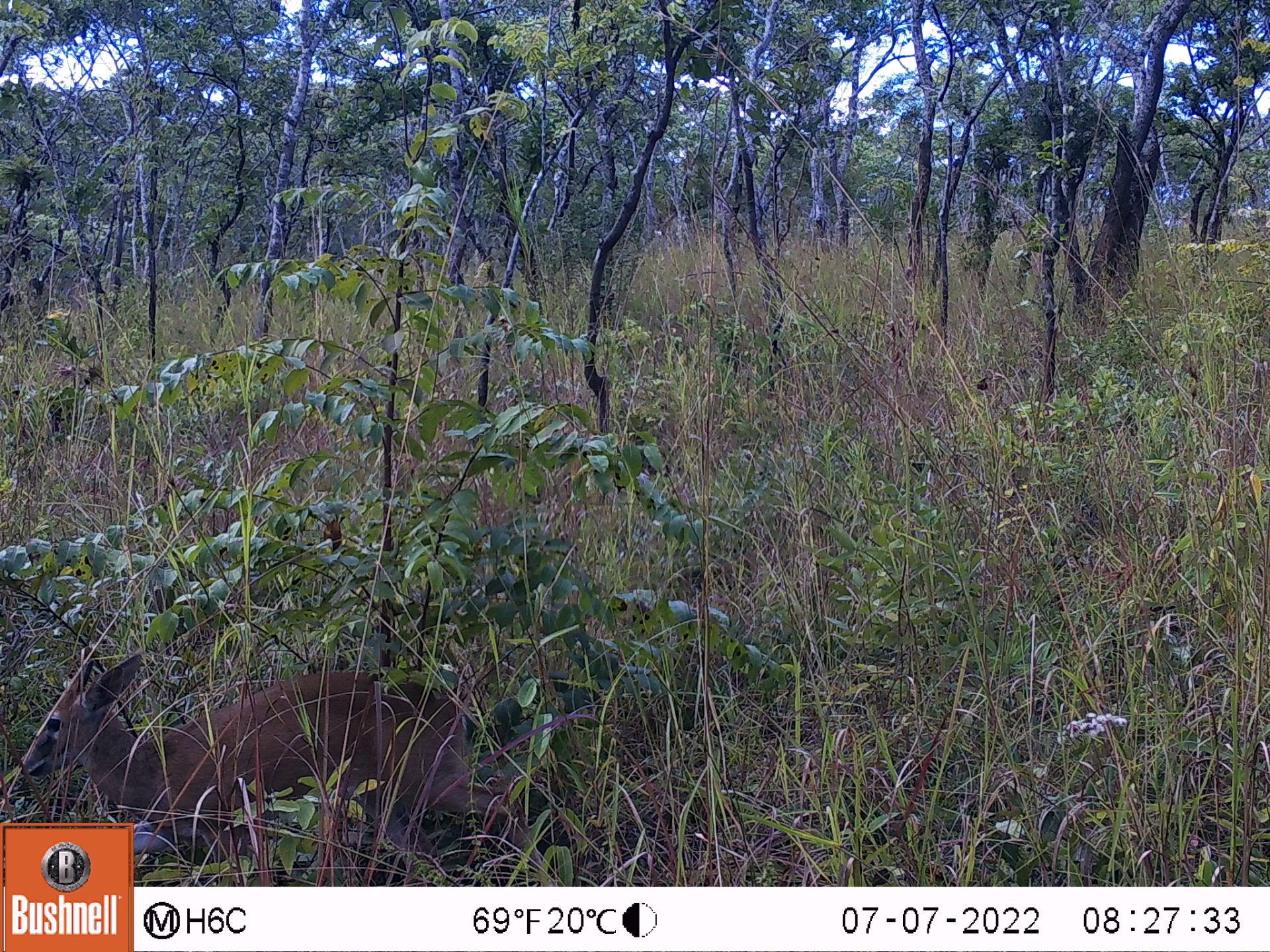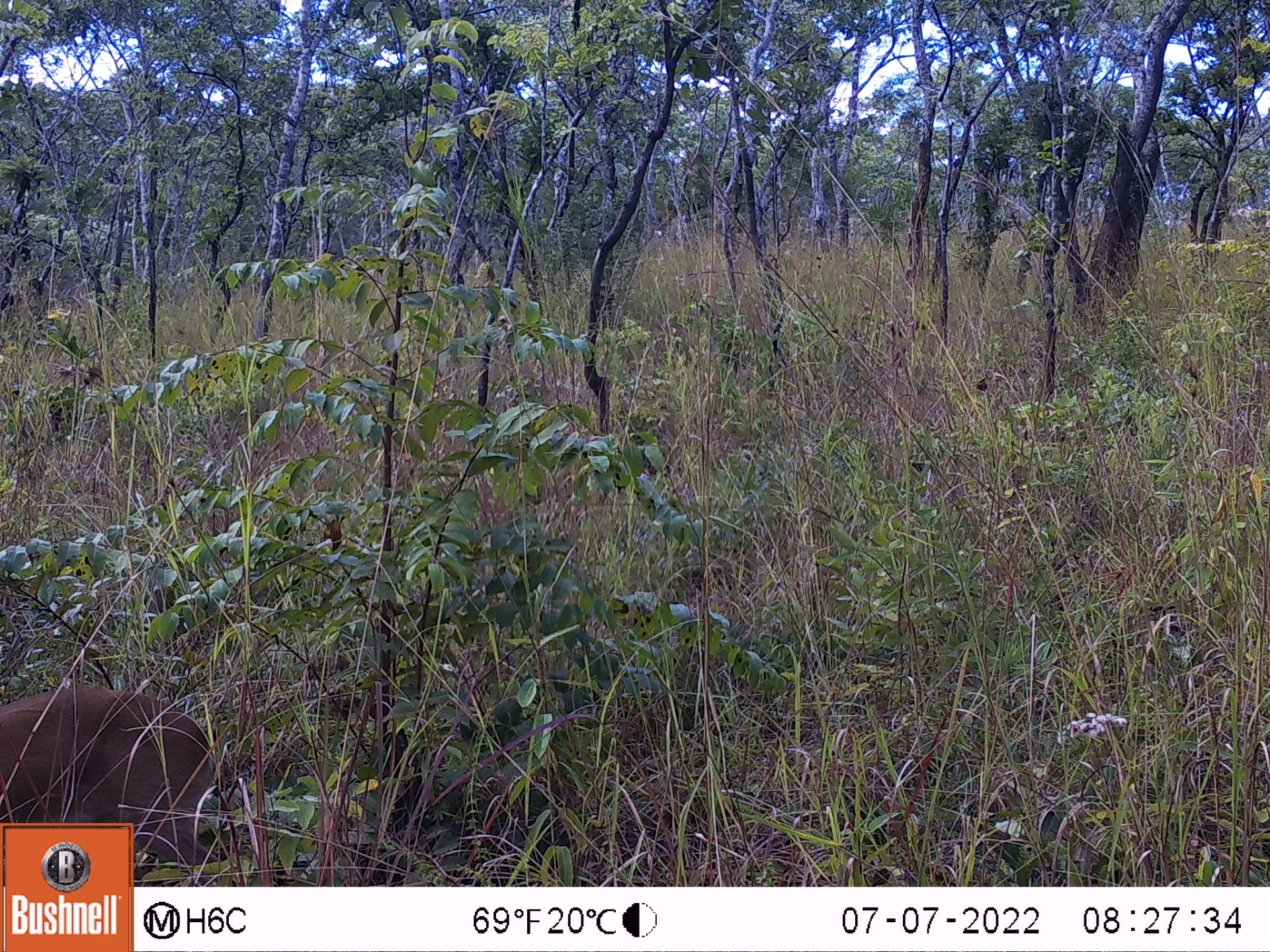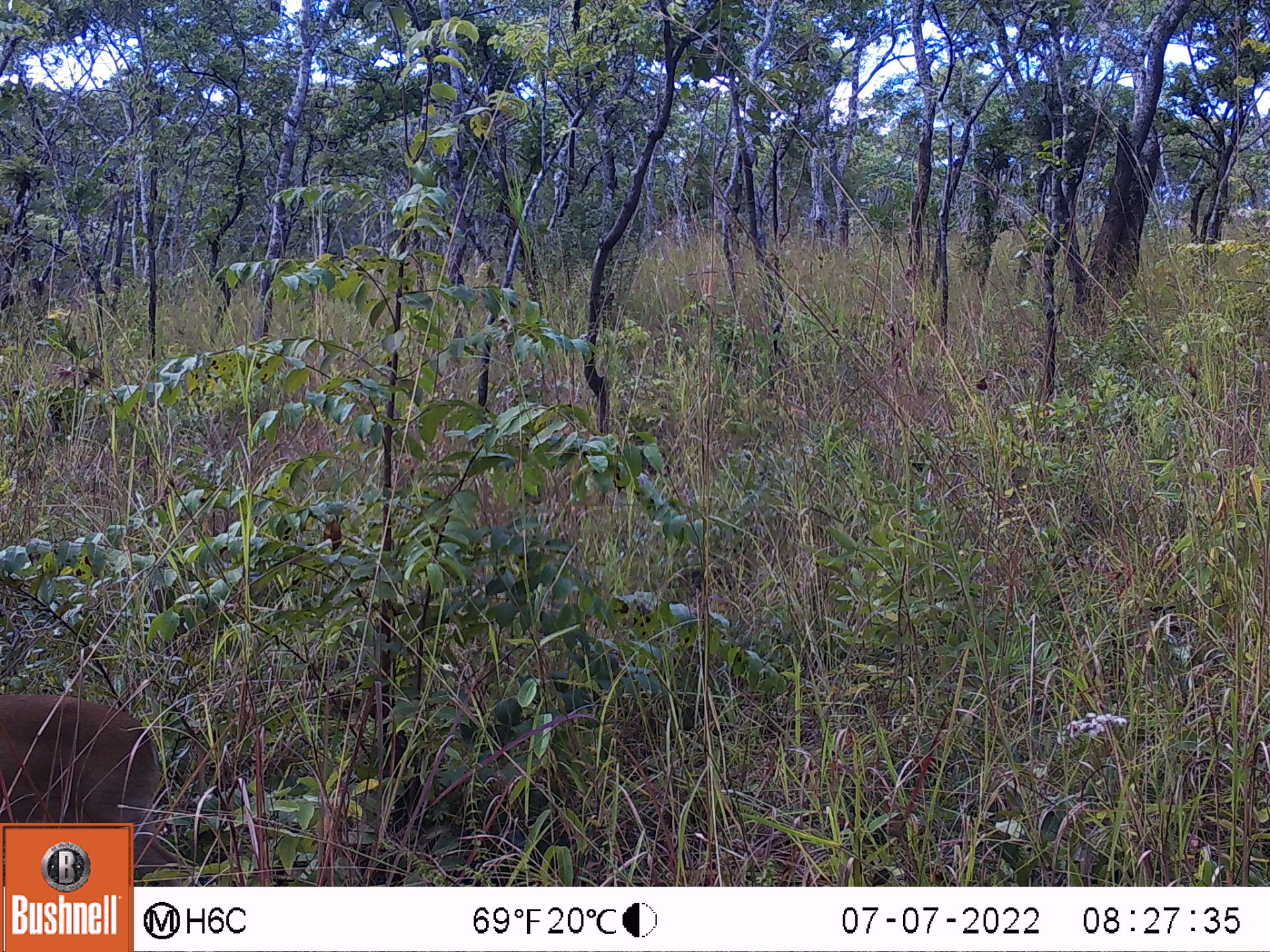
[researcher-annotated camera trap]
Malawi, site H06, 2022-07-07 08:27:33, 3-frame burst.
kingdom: Animalia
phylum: Chordata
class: Mammalia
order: Artiodactyla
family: Bovidae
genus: Sylvicapra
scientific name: Sylvicapra grimmia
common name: common duiker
Common duiker (Sylvicapra grimmia), count 1.